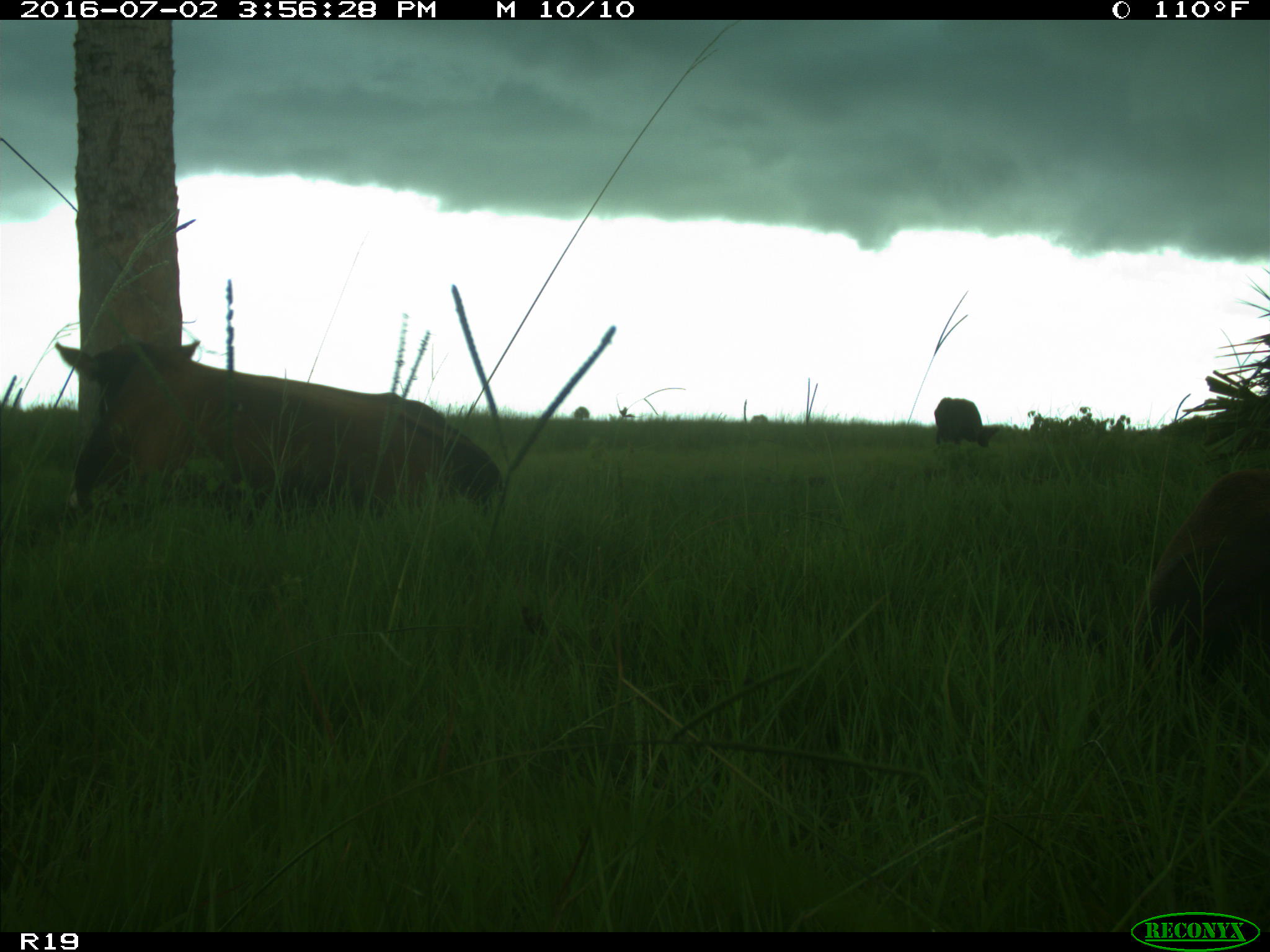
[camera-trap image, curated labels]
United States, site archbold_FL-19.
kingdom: Animalia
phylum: Chordata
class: Mammalia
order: Artiodactyla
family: Bovidae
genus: Bos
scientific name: Bos taurus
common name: domestic cow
Bos taurus (domestic cow).